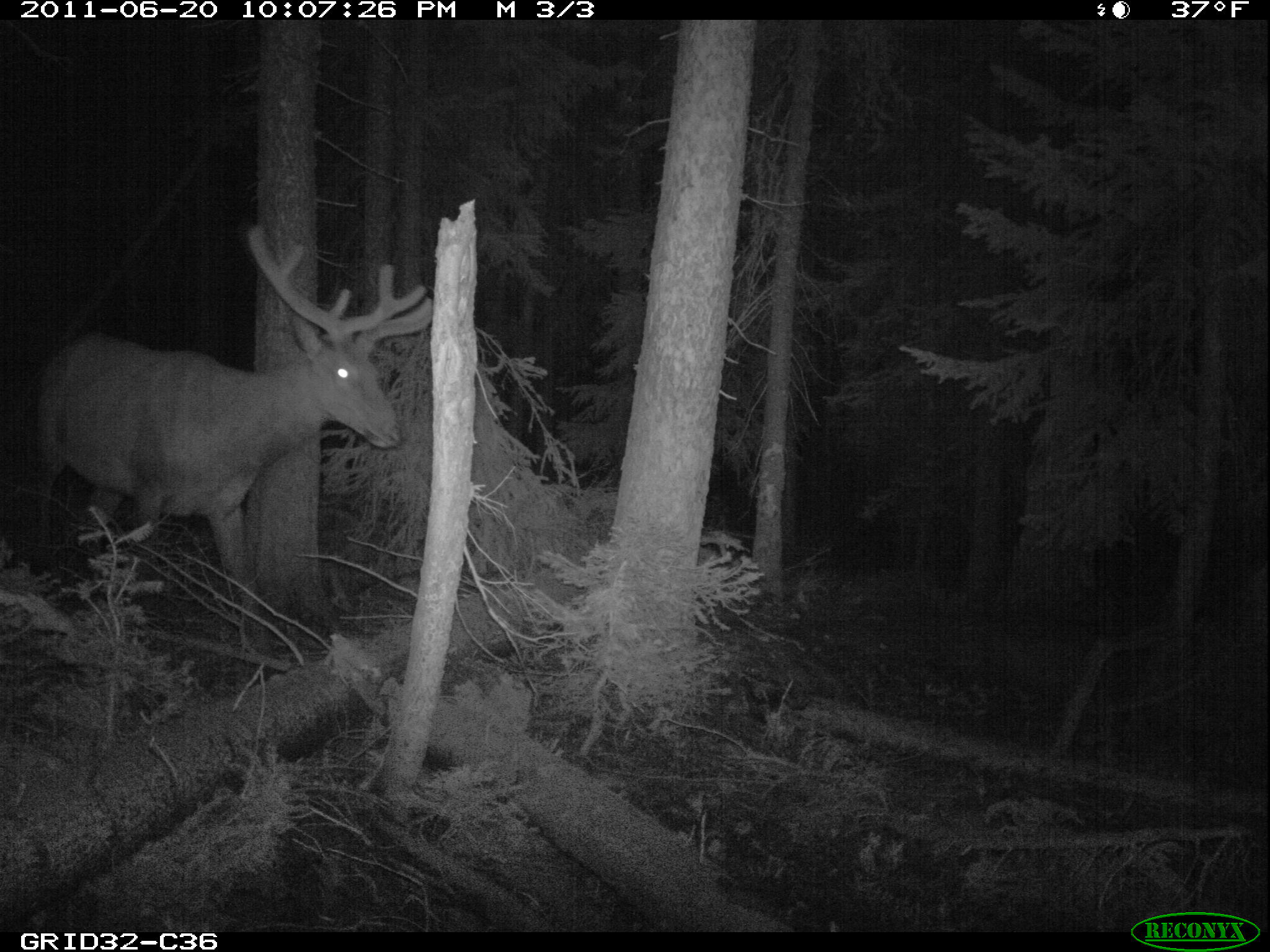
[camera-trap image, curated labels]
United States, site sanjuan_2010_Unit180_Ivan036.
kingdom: Animalia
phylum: Chordata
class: Mammalia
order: Artiodactyla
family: Cervidae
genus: Cervus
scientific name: Cervus elaphus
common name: red deer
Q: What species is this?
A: Cervus elaphus (red deer).